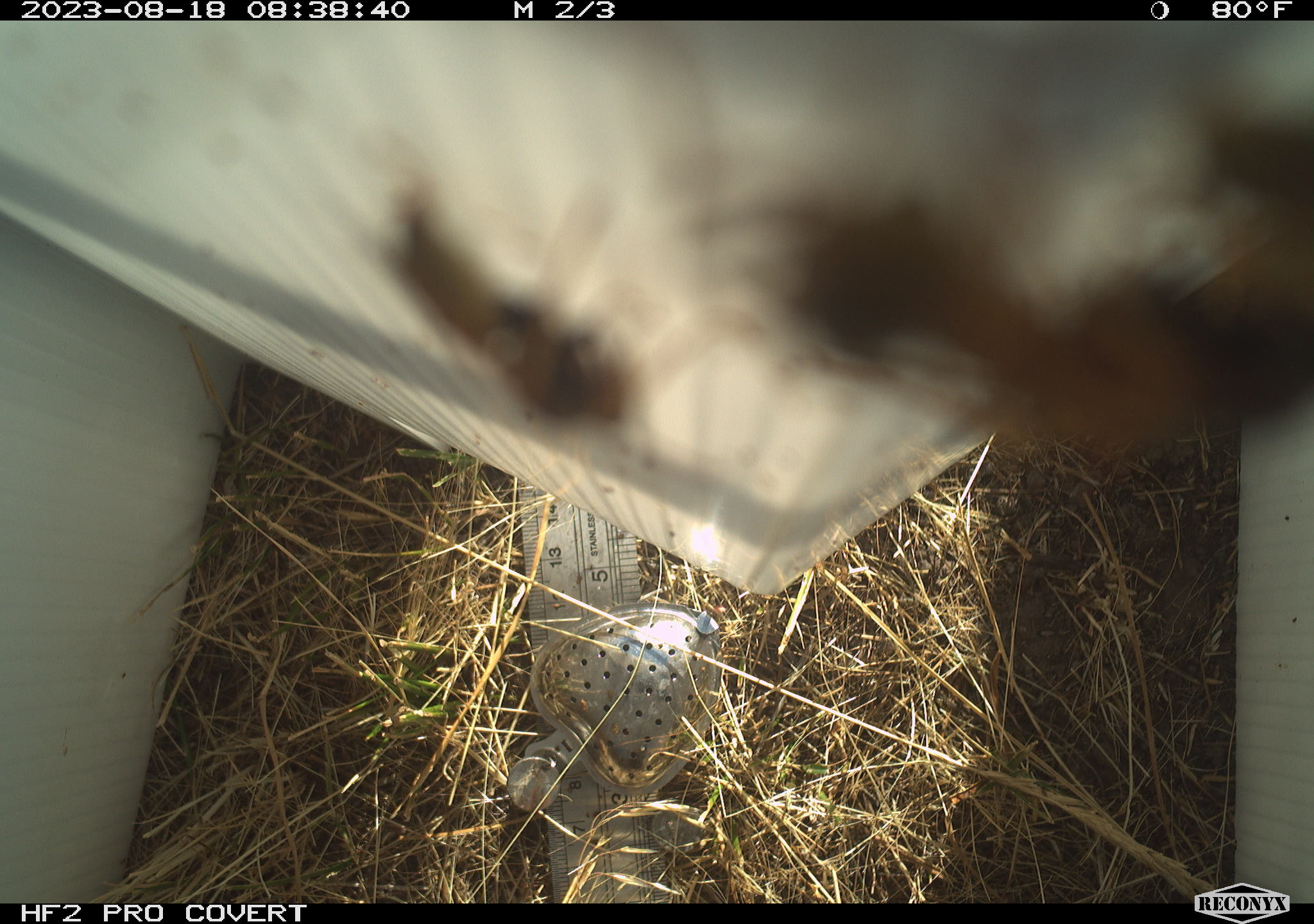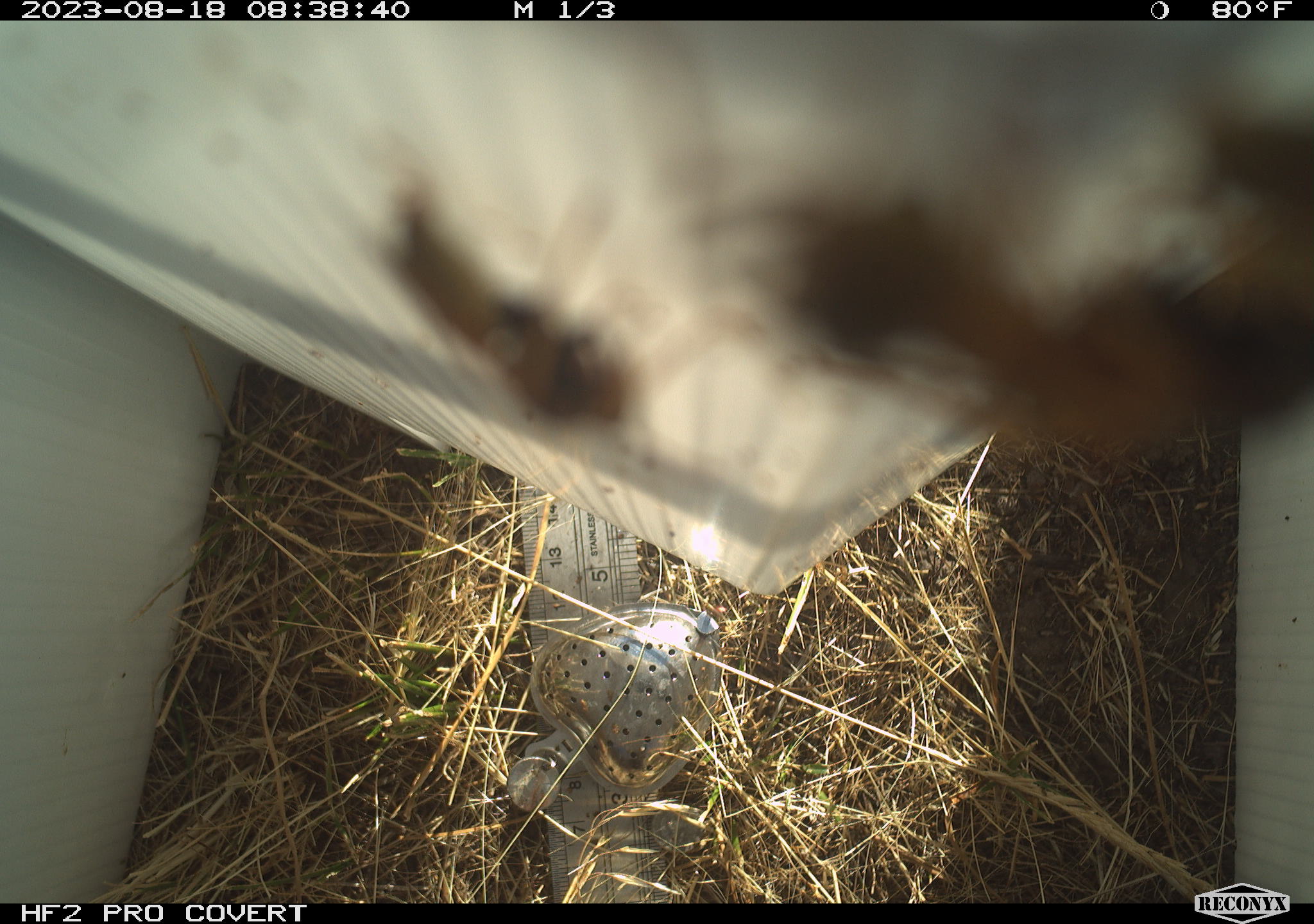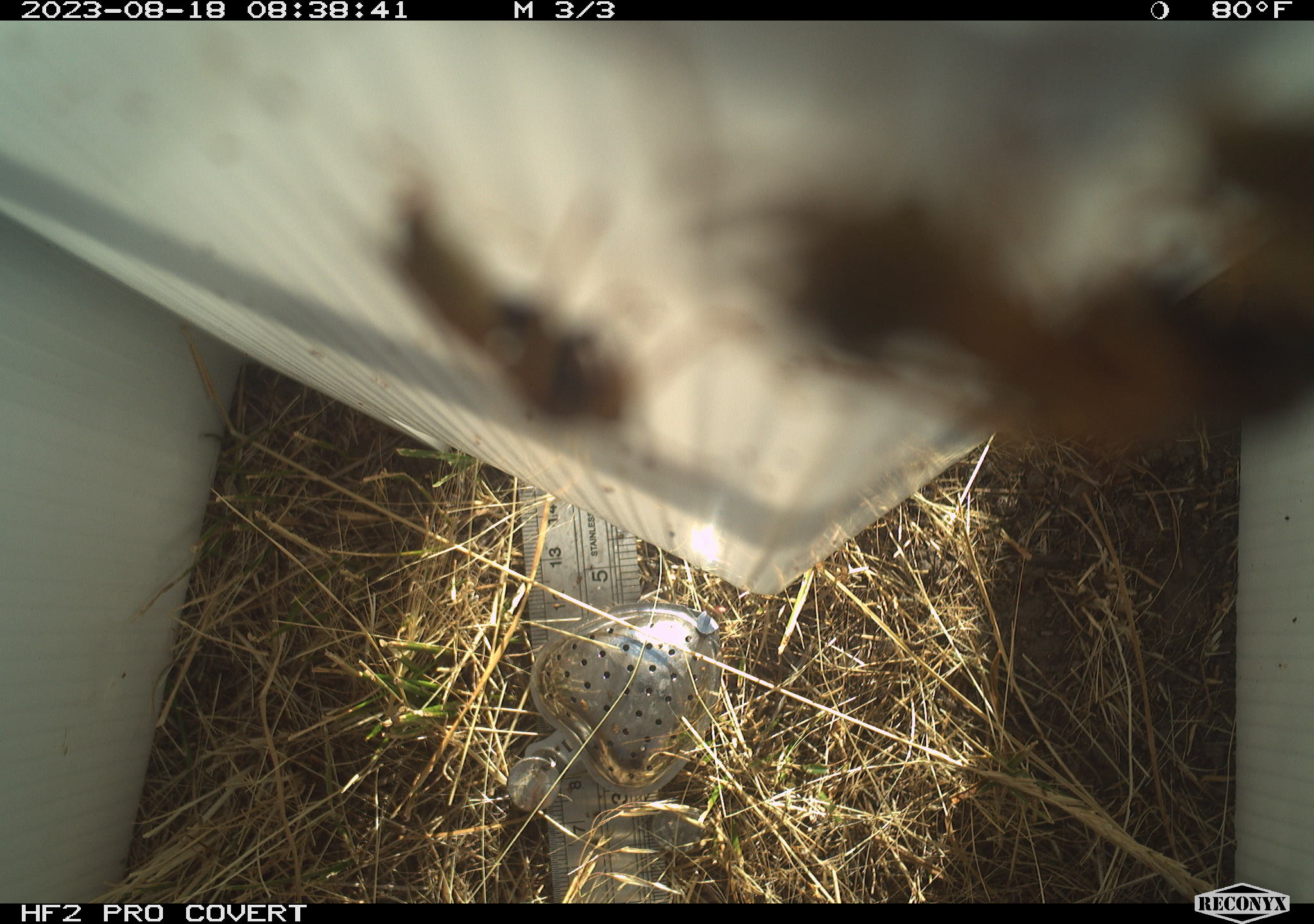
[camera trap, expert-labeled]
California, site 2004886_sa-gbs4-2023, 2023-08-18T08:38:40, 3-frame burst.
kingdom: Animalia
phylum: Arthropoda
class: Insecta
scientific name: Insecta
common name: insect